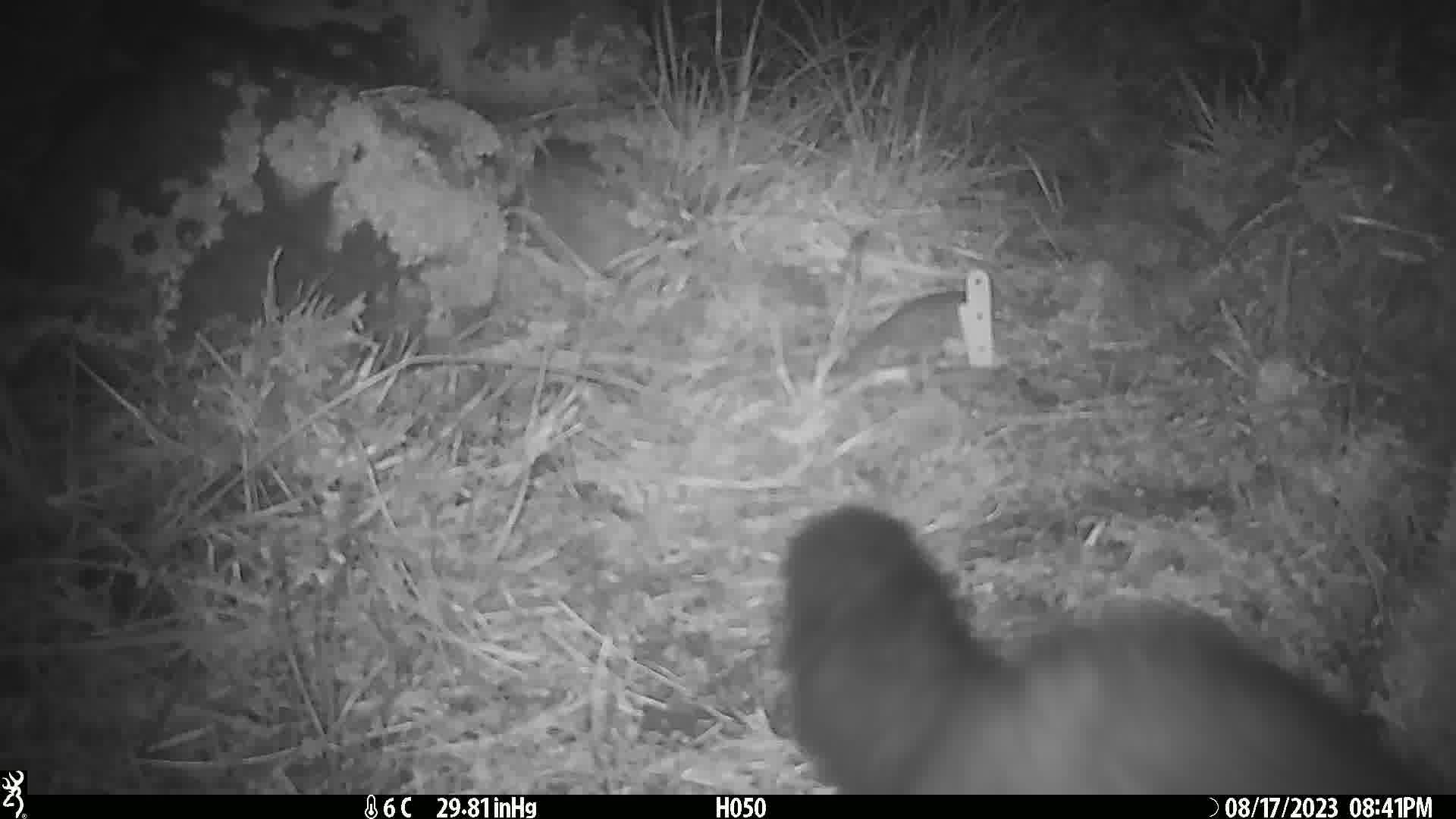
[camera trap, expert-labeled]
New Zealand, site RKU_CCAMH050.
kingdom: Animalia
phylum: Chordata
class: Mammalia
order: Diprotodontia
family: Phalangeridae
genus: Trichosurus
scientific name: Trichosurus vulpecula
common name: common brushtail possum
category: possum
Possum (common brushtail possum) (Trichosurus vulpecula).